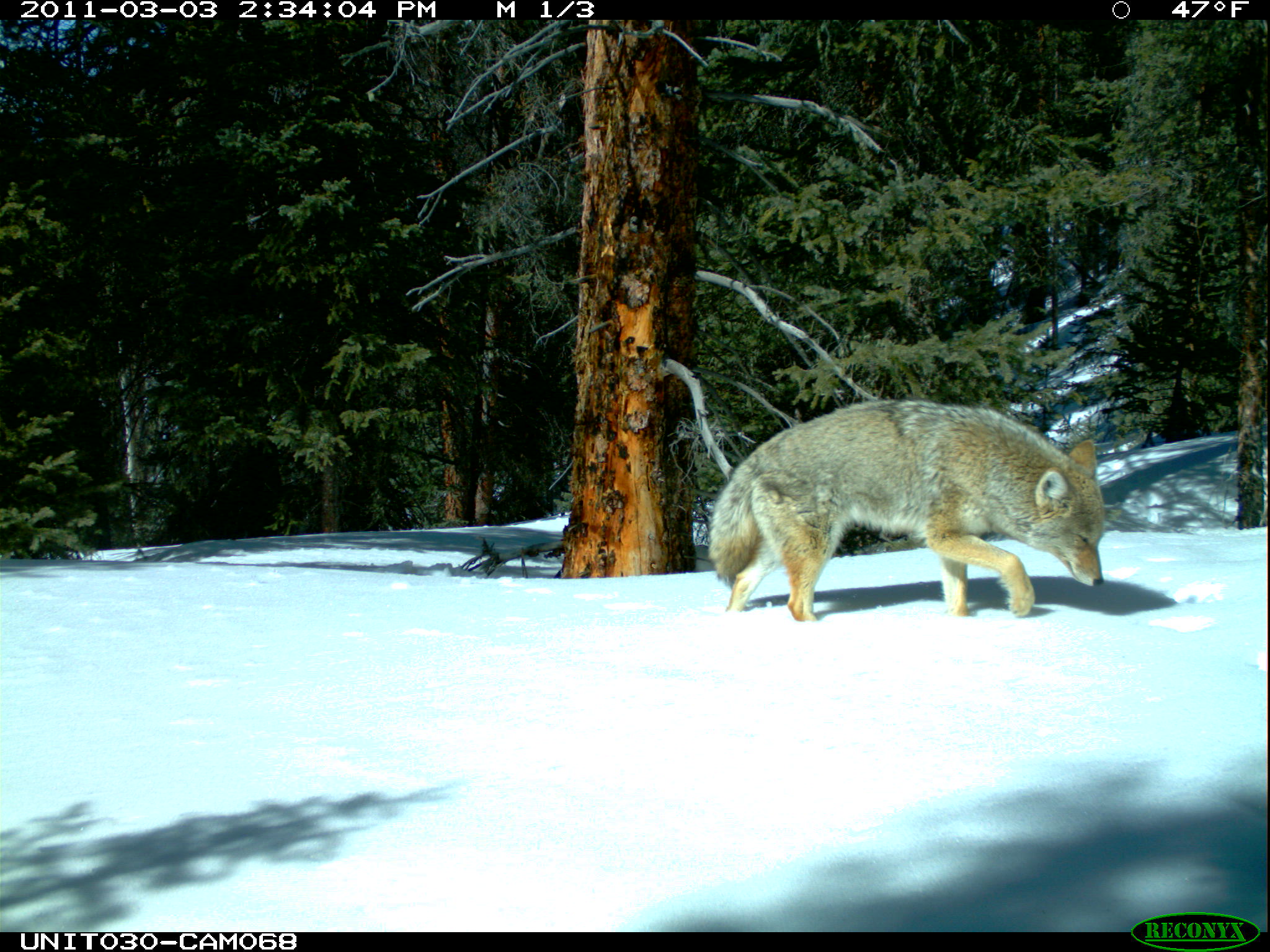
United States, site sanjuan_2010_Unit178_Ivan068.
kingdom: Animalia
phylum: Chordata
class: Mammalia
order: Carnivora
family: Canidae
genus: Canis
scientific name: Canis latrans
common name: coyote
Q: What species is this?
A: Canis latrans (coyote).